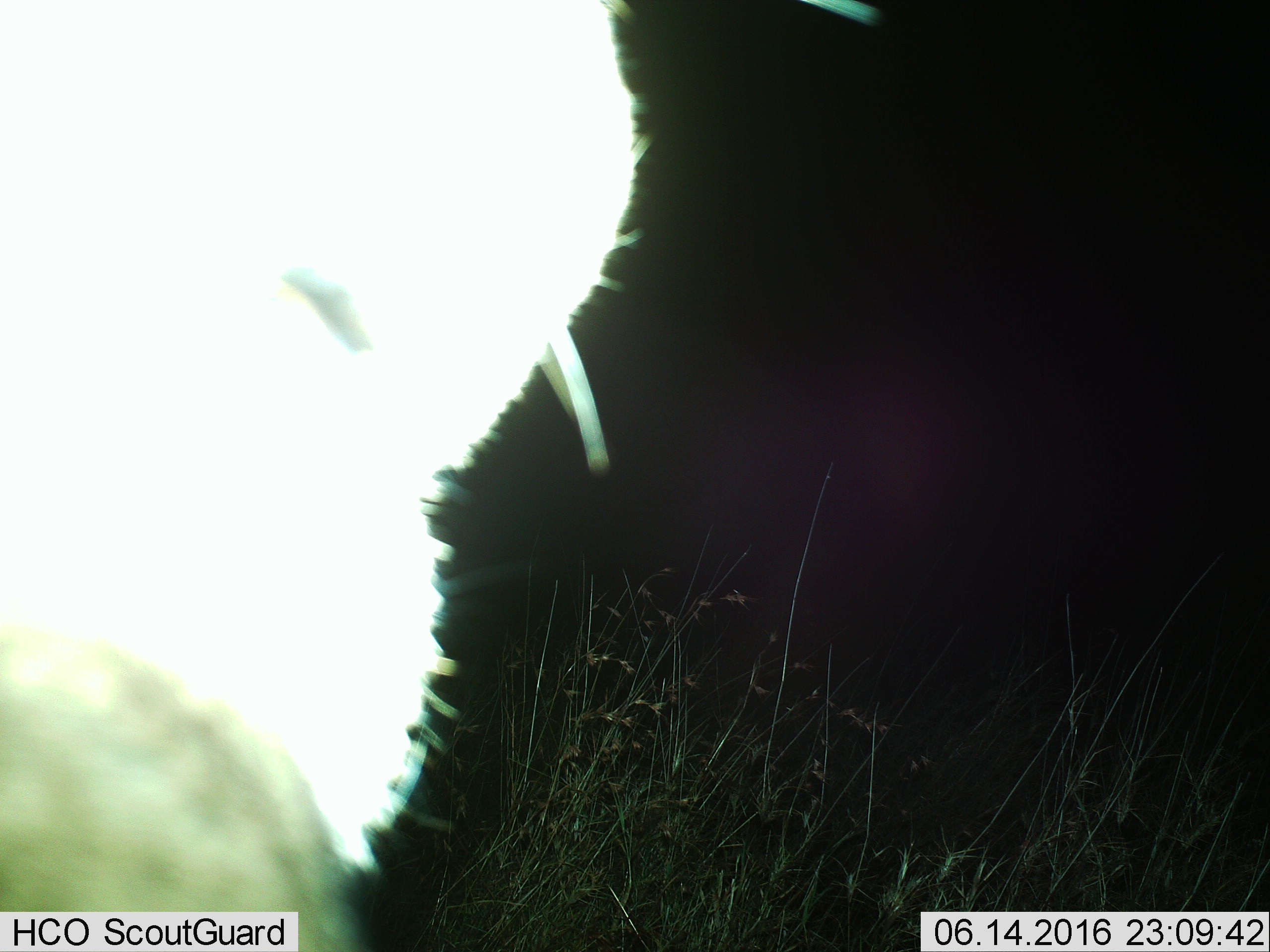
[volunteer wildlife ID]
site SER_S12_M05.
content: unidentified animal